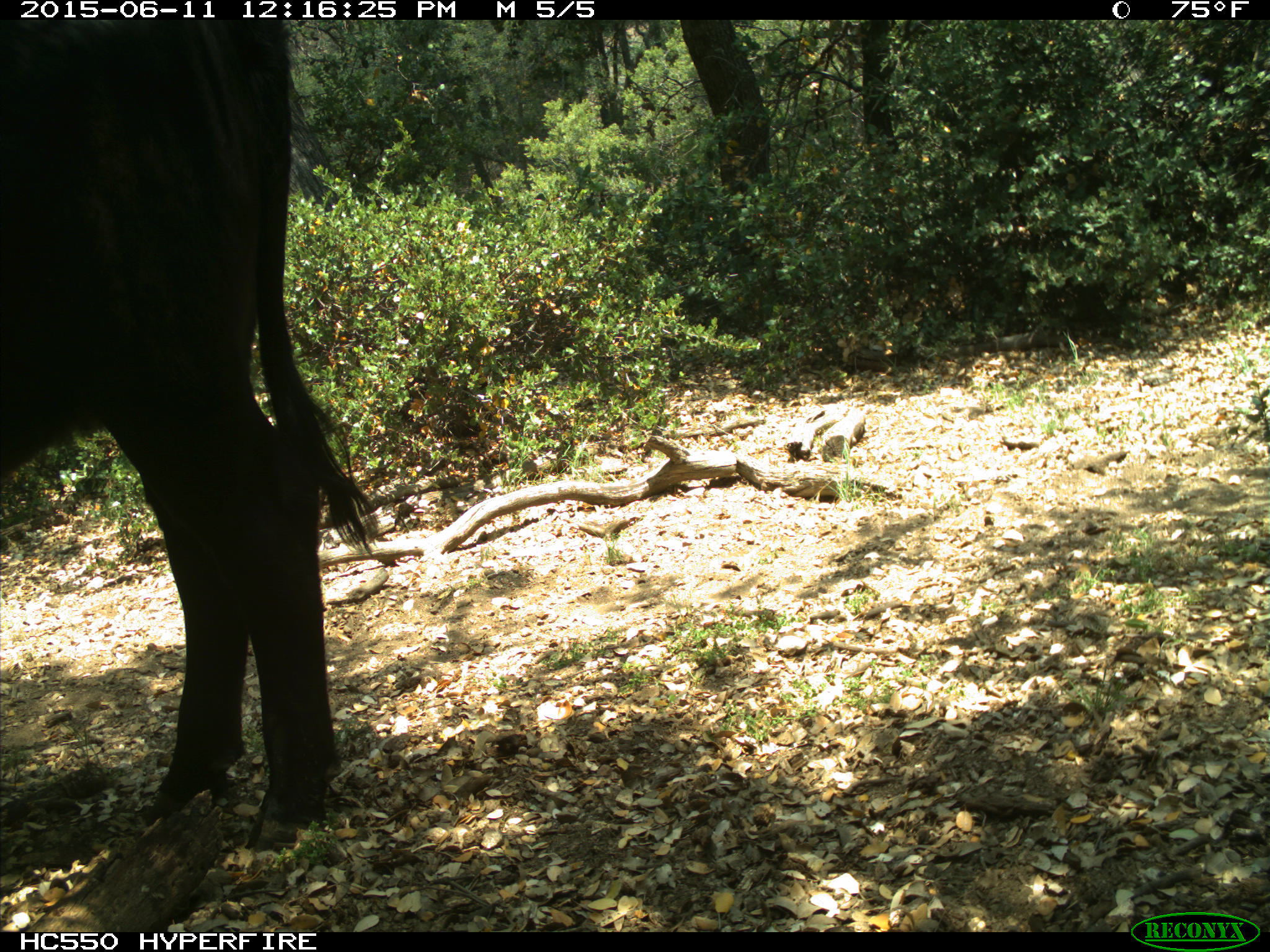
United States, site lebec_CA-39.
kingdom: Animalia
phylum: Chordata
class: Mammalia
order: Artiodactyla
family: Bovidae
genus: Bos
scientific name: Bos taurus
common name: domestic cow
Bos taurus (domestic cow).